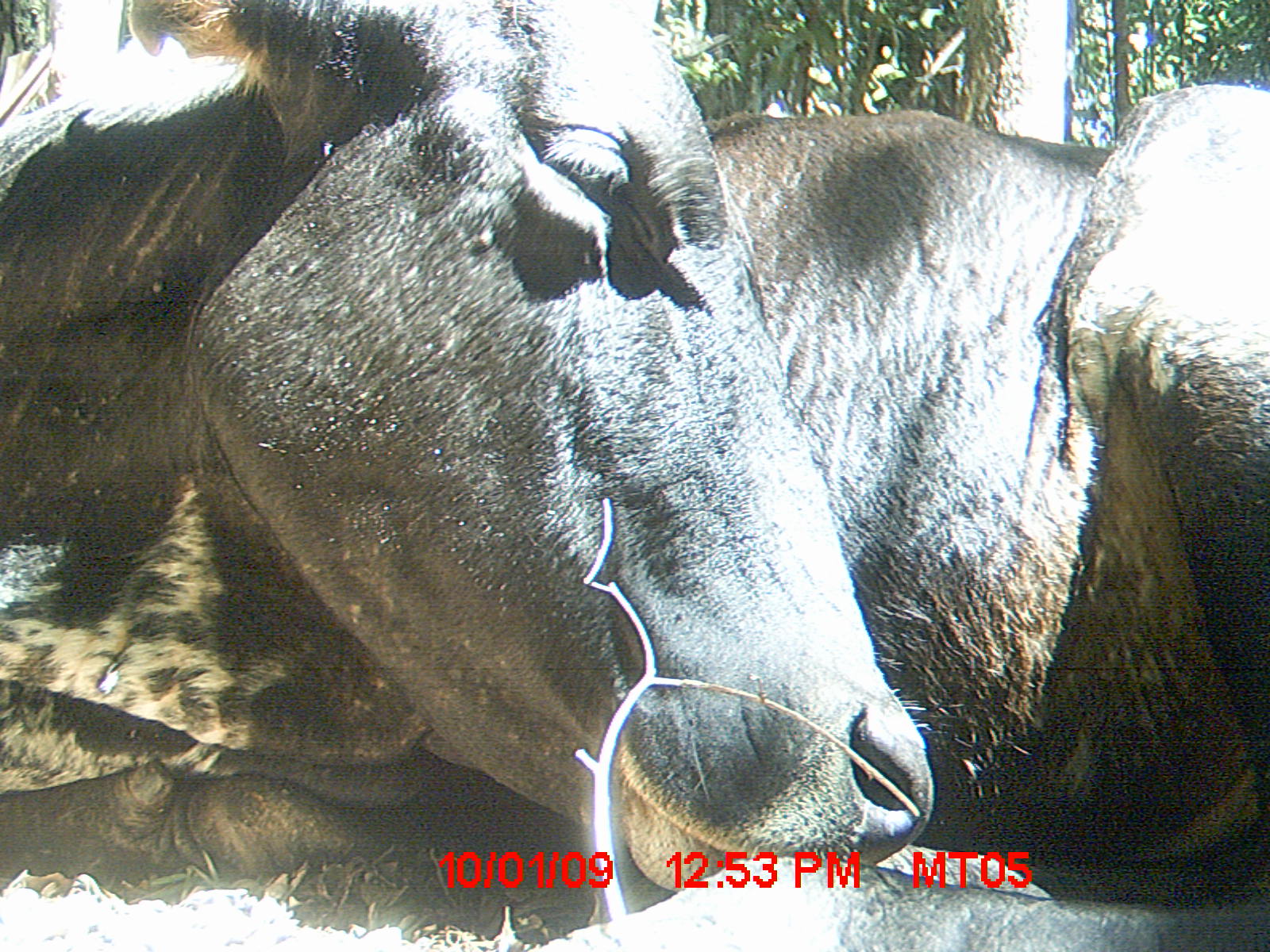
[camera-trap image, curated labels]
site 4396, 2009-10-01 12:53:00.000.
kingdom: Animalia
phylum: Chordata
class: Mammalia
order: Artiodactyla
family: Bovidae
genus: Bos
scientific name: Bos taurus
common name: domestic cattle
Bos taurus (domestic cattle), count 3.